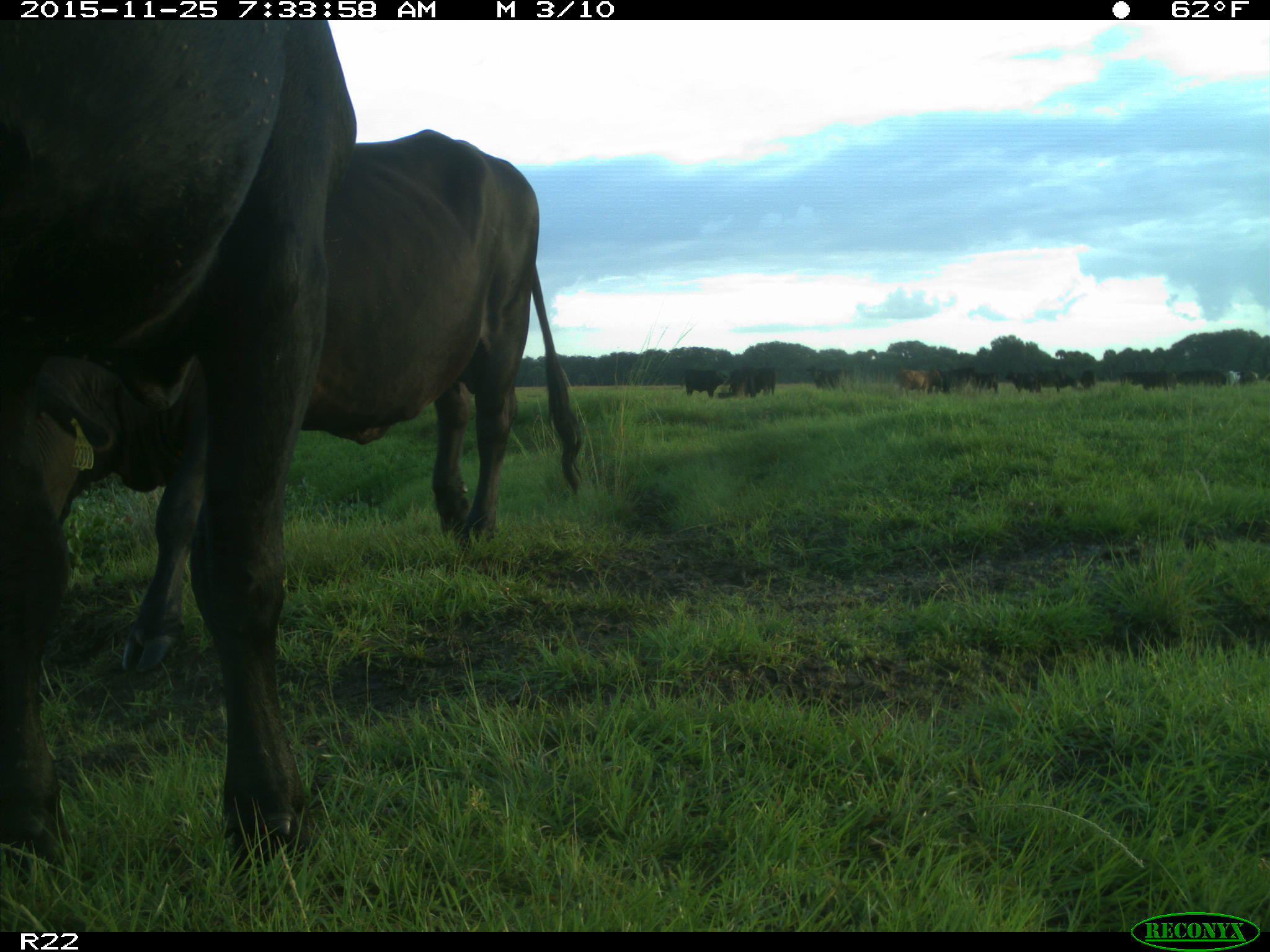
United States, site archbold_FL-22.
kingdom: Animalia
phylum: Chordata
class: Mammalia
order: Artiodactyla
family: Bovidae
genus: Bos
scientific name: Bos taurus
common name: domestic cow